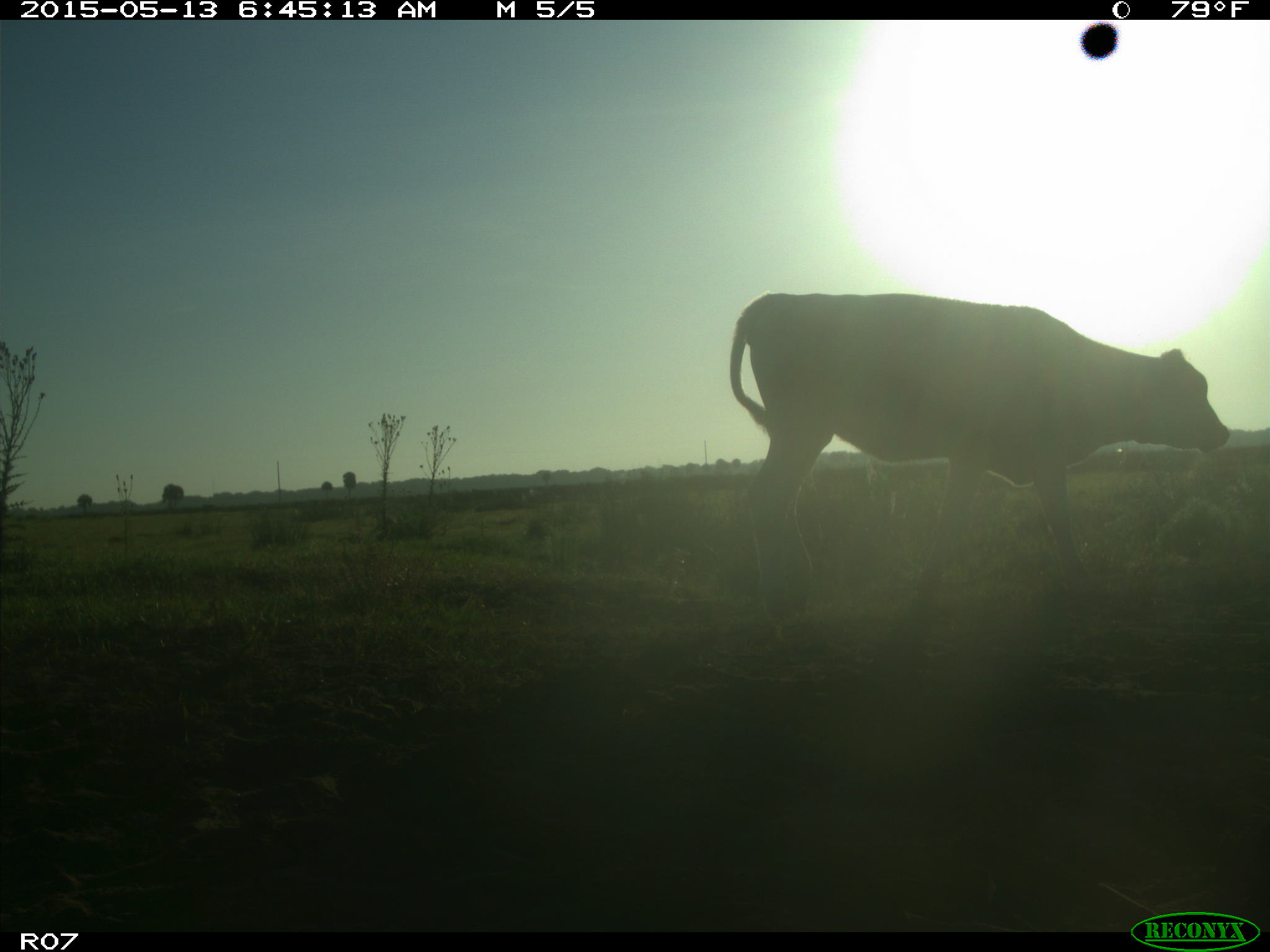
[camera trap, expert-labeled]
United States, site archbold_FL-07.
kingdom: Animalia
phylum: Chordata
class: Mammalia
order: Artiodactyla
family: Bovidae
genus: Bos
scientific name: Bos taurus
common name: domestic cow